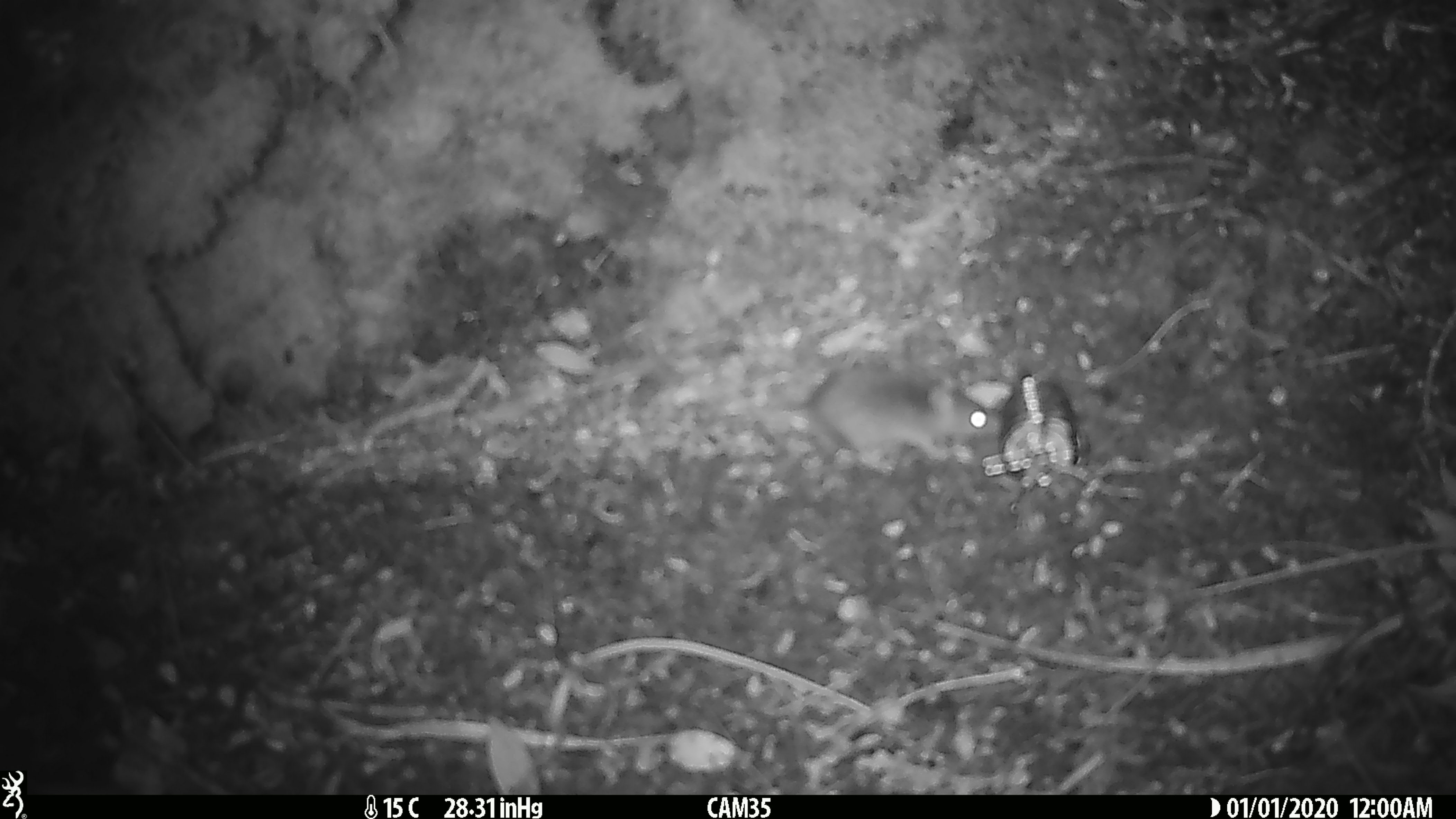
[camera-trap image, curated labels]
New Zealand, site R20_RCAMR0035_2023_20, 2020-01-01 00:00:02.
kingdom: Animalia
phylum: Chordata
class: Mammalia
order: Rodentia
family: Muridae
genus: Mus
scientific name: Mus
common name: mouse